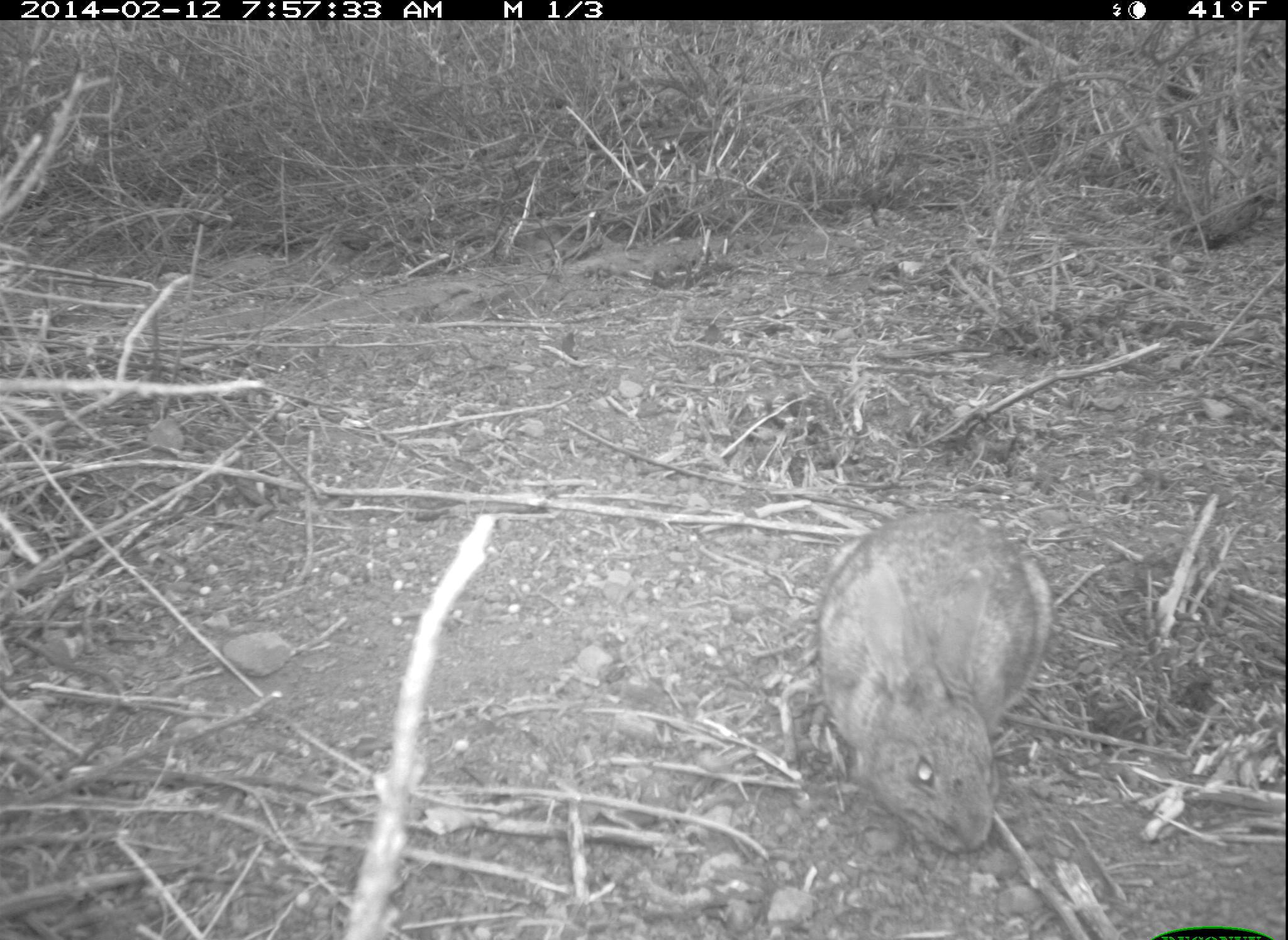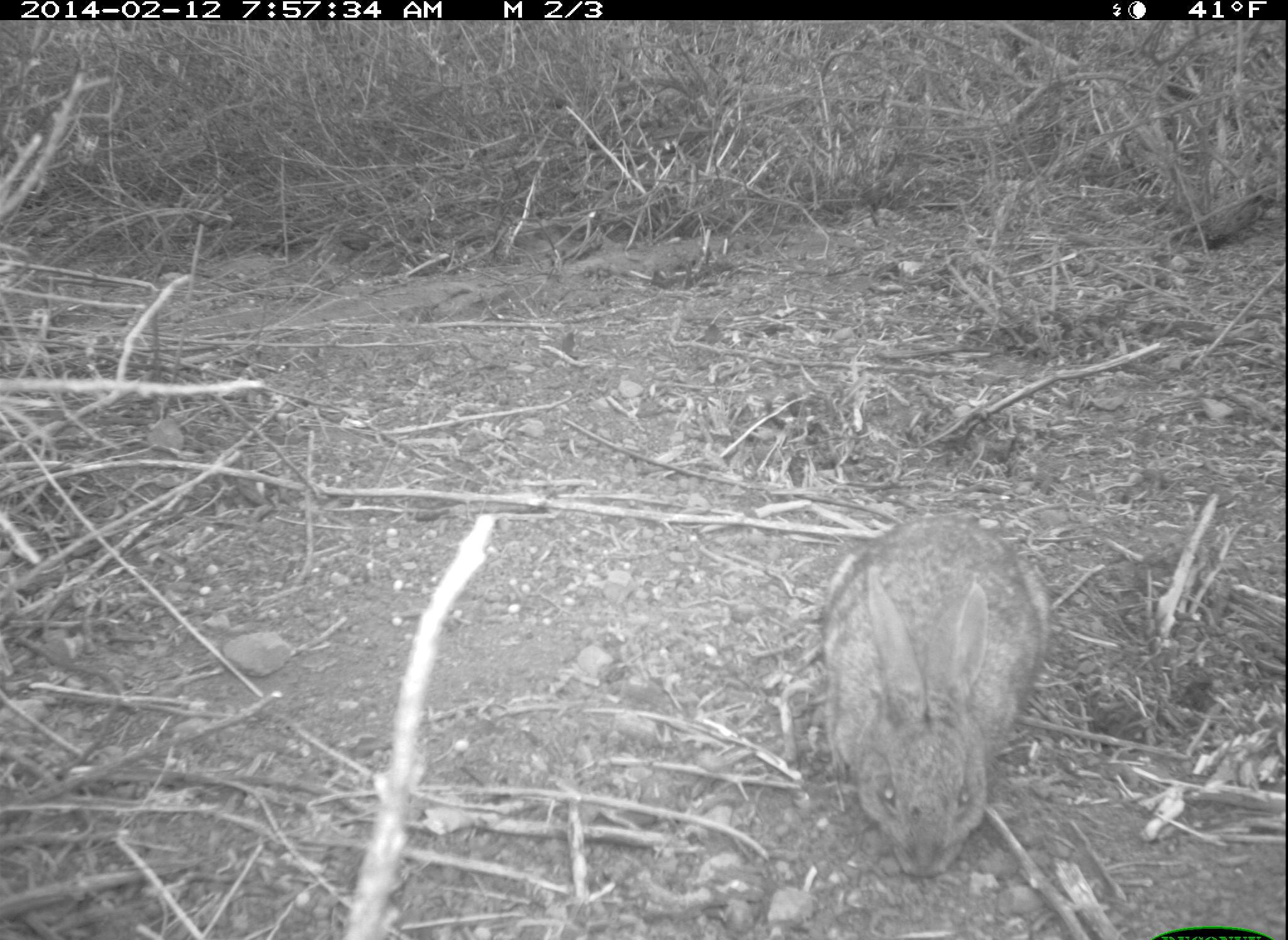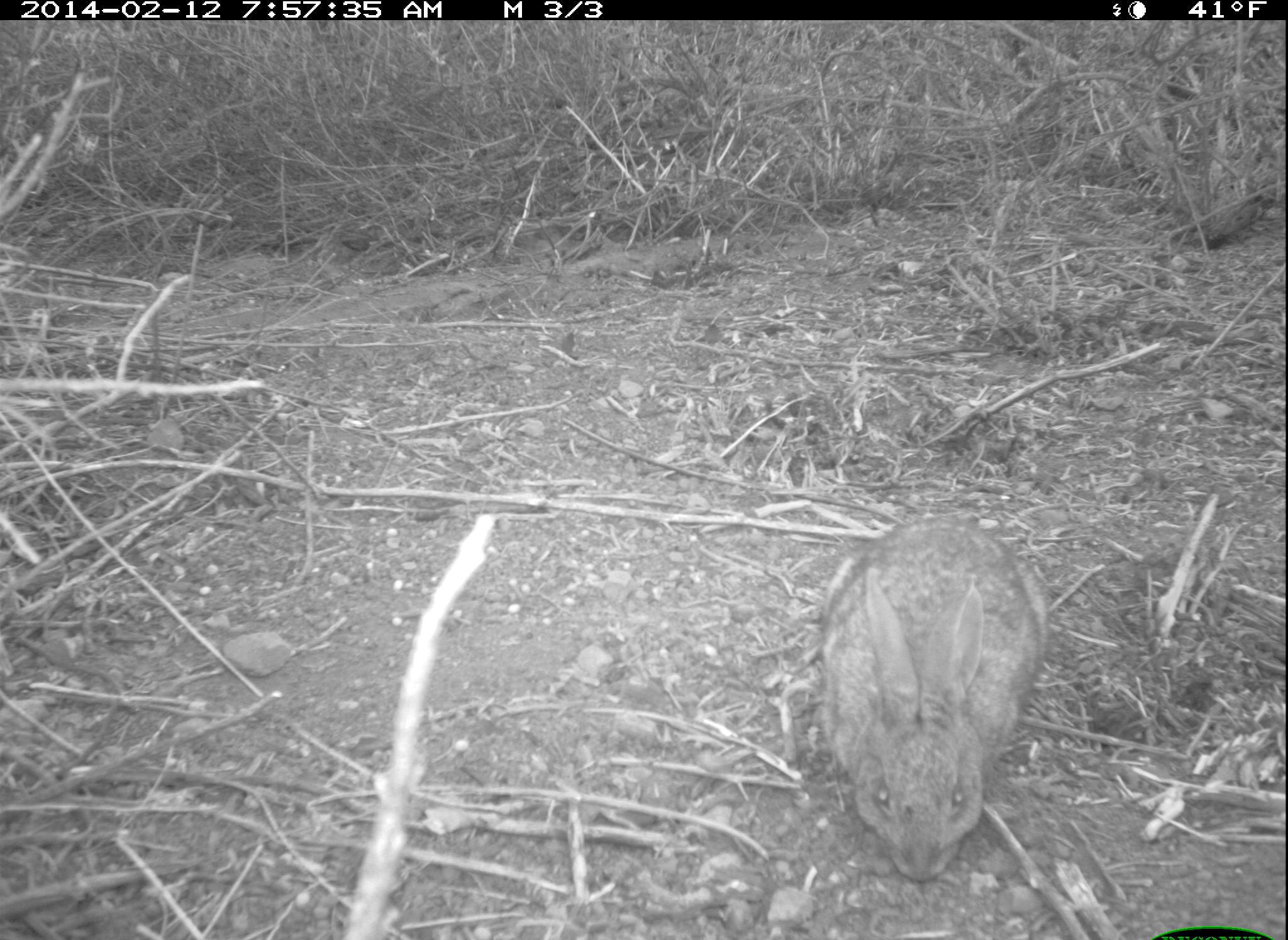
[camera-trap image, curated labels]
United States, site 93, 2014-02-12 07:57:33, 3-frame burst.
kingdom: Animalia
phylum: Chordata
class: Mammalia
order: Lagomorpha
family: Leporidae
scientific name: Leporidae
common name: rabbits and hares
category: rabbit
Rabbit (rabbits and hares) (Leporidae).